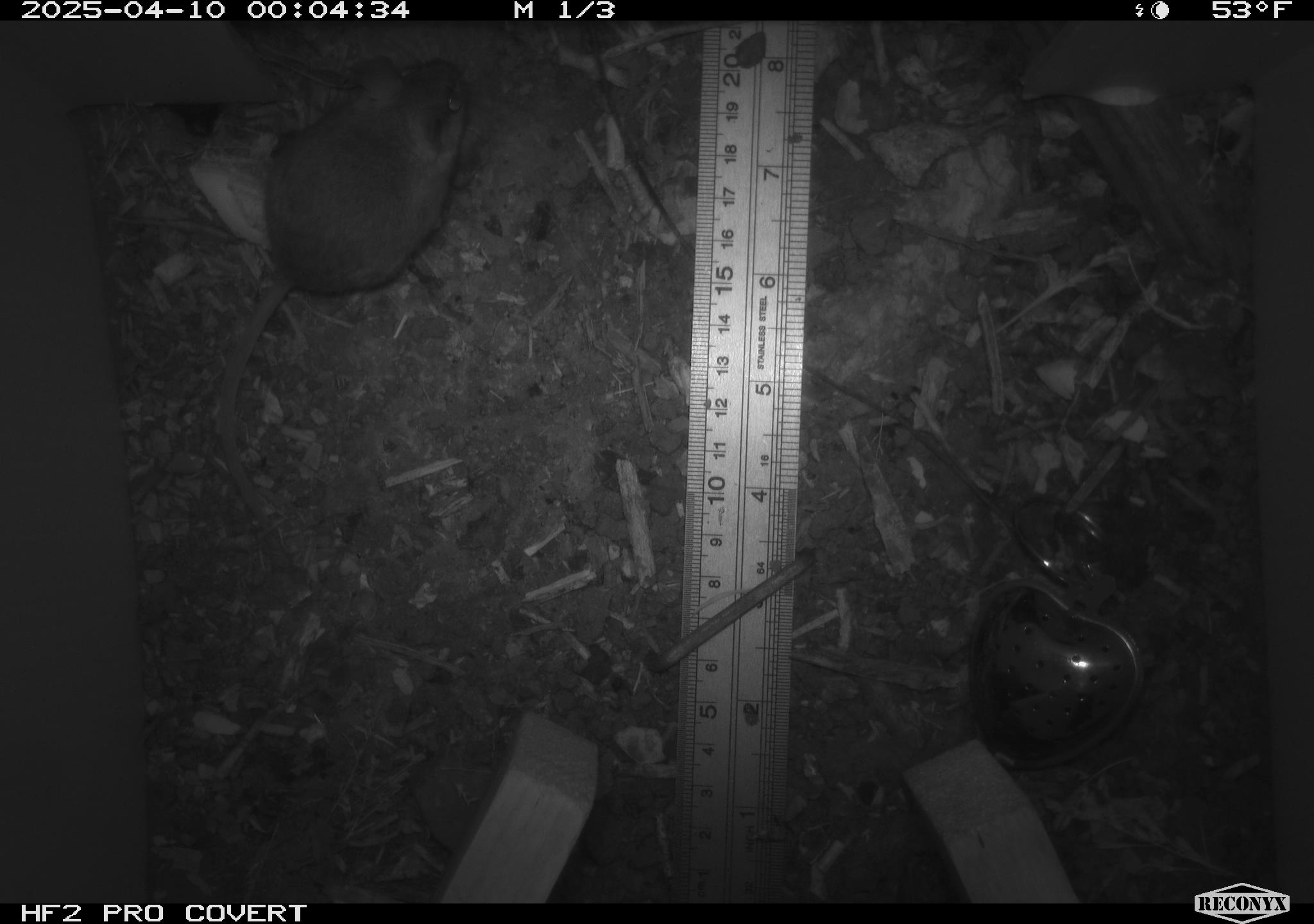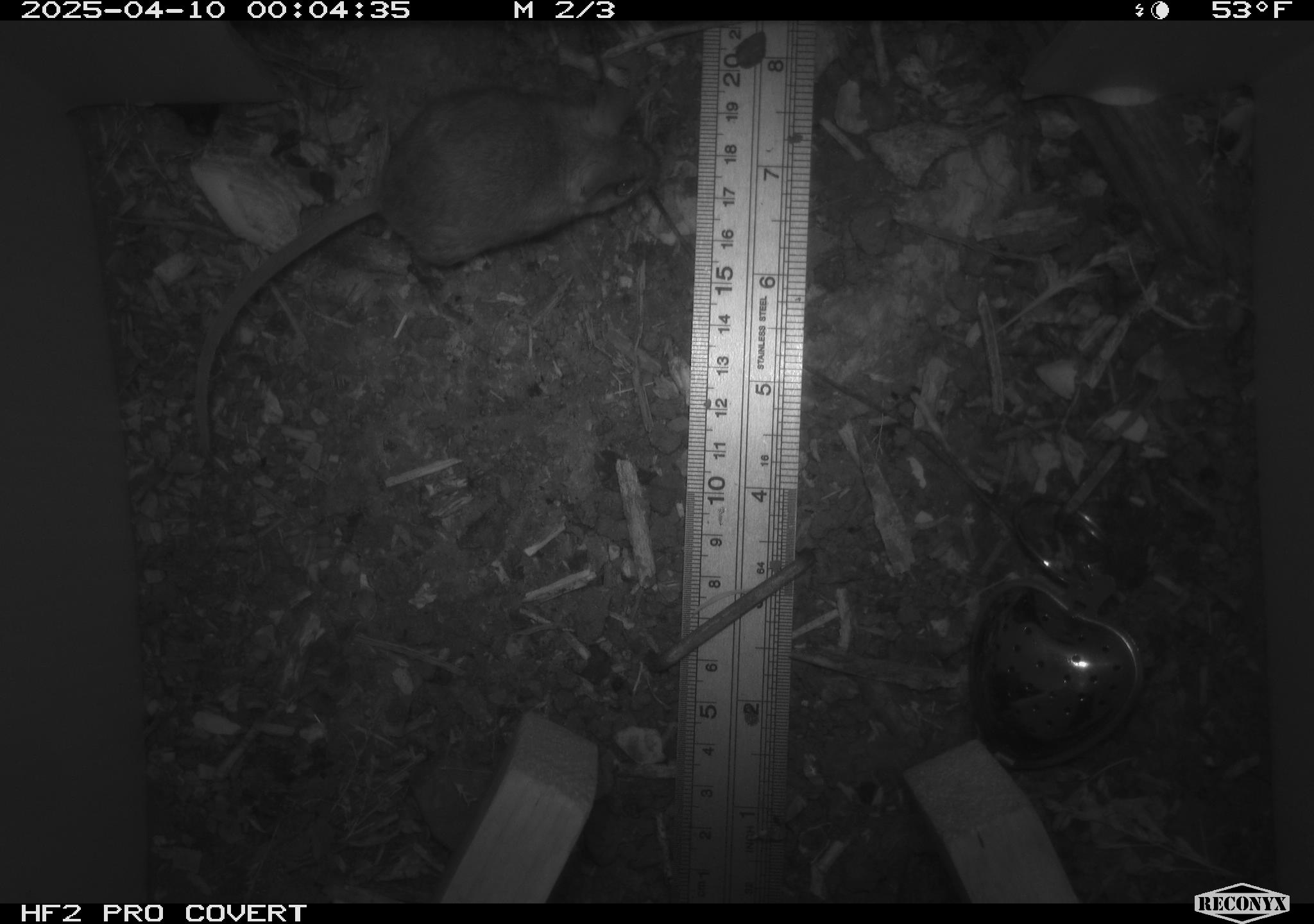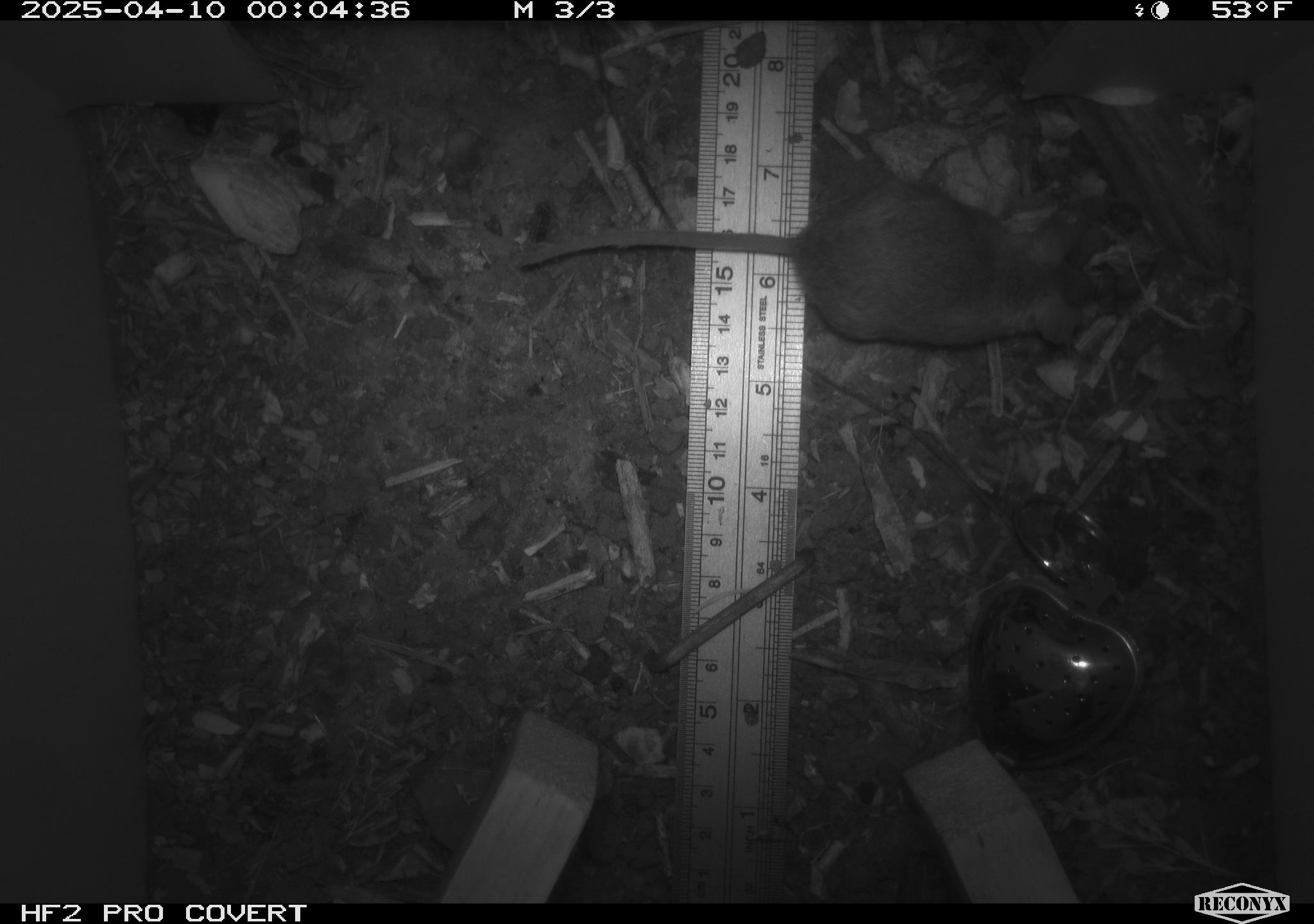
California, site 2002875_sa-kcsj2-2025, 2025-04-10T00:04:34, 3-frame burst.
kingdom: Animalia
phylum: Chordata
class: Mammalia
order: Rodentia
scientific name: Rodentia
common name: rodent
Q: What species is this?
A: Rodent (Rodentia).